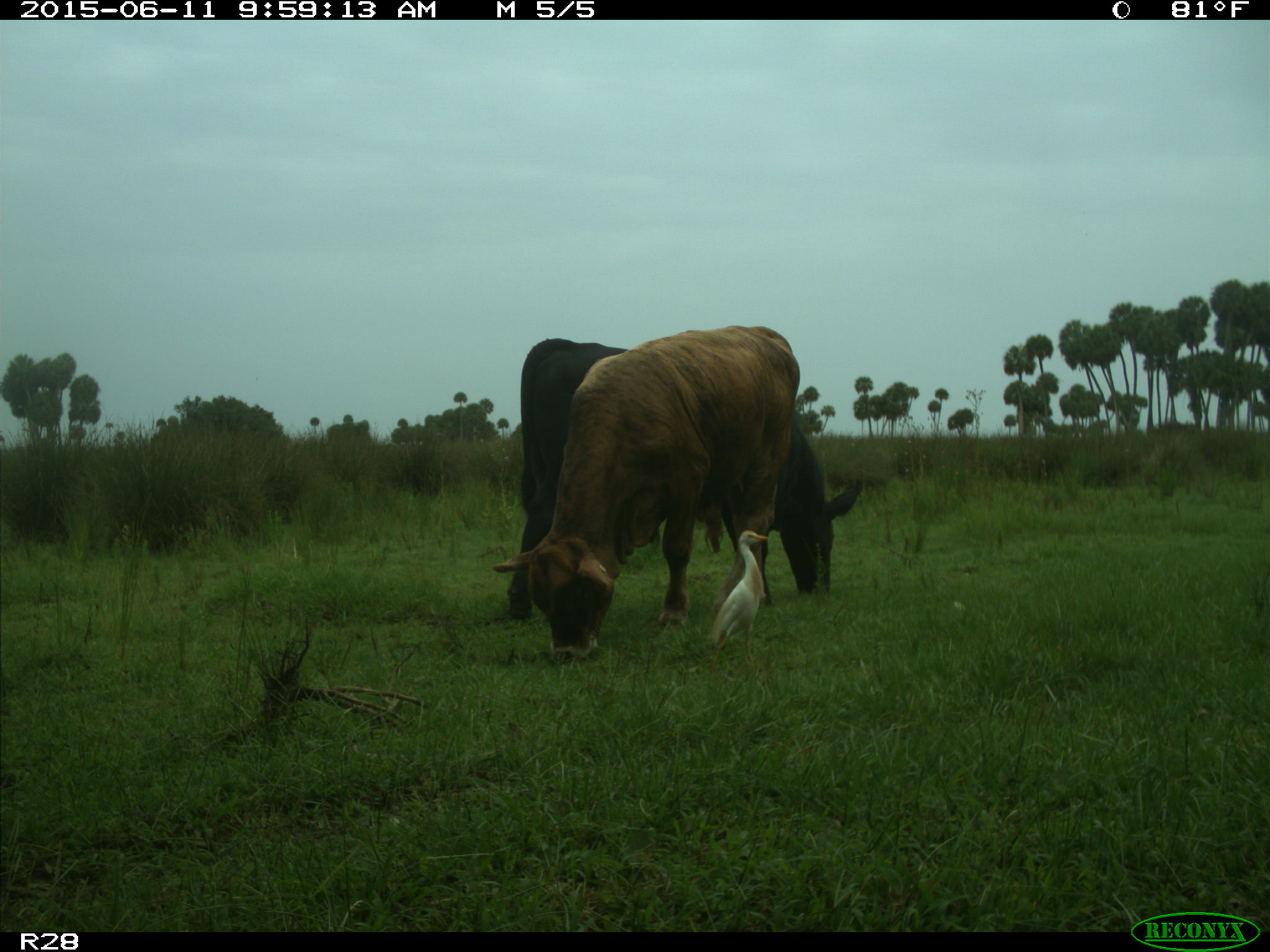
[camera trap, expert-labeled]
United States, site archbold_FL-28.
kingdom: Animalia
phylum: Chordata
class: Mammalia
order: Artiodactyla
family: Bovidae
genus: Bos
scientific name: Bos taurus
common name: domestic cow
Bos taurus (domestic cow).